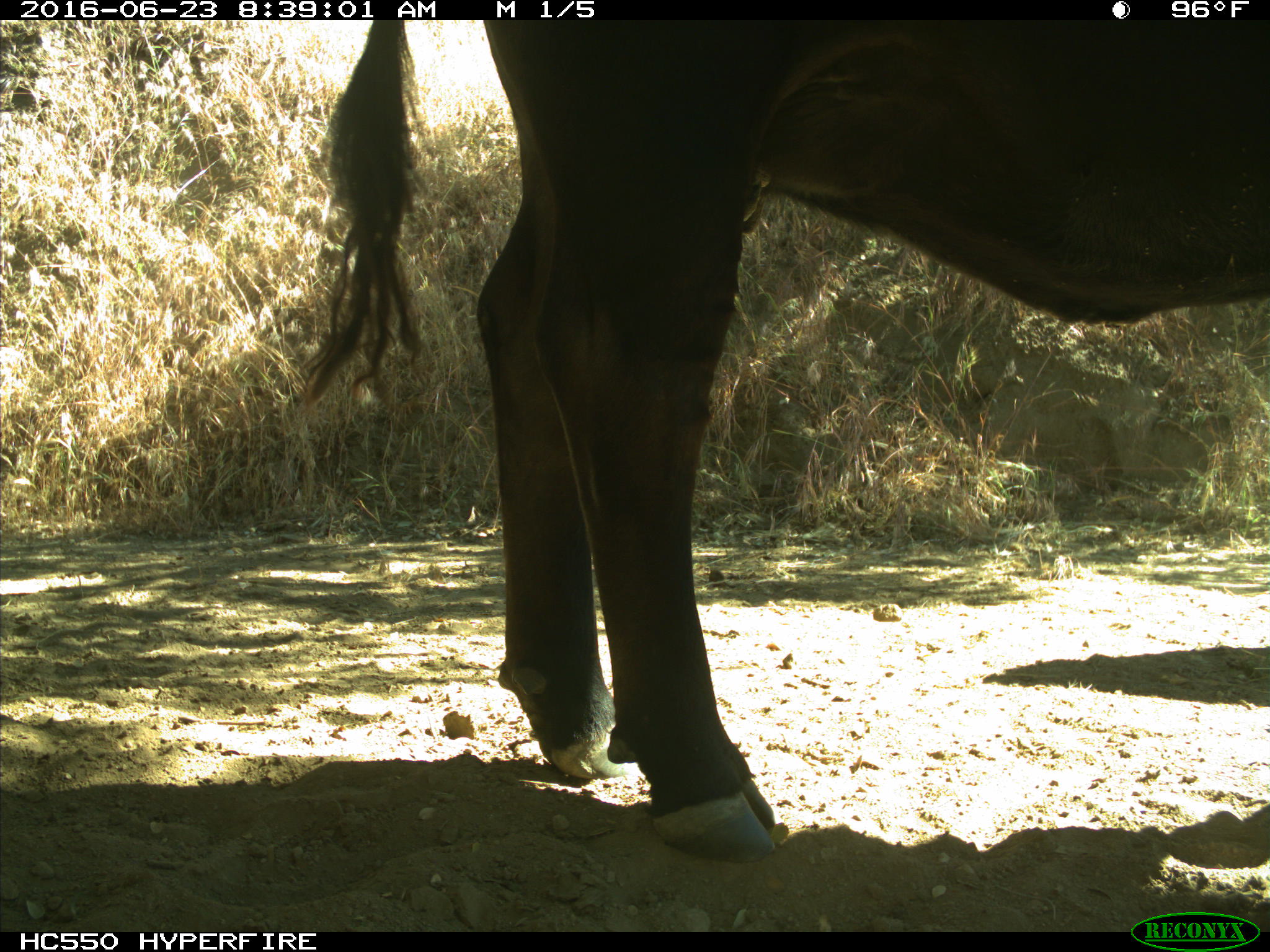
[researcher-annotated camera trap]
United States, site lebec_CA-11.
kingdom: Animalia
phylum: Chordata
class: Mammalia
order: Artiodactyla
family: Bovidae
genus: Bos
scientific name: Bos taurus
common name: domestic cow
Bos taurus (domestic cow).